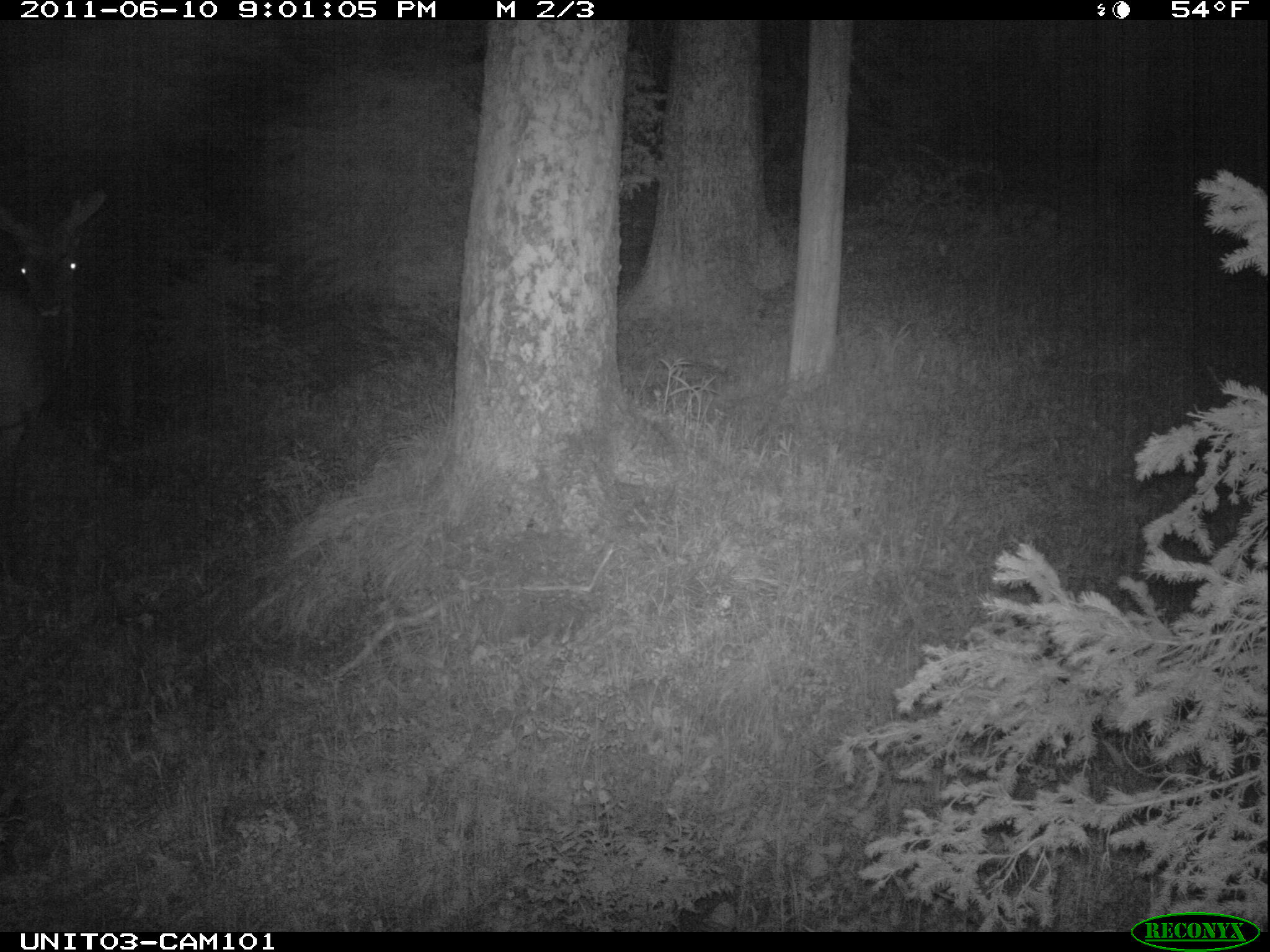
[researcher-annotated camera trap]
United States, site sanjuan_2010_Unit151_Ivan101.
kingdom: Animalia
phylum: Chordata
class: Mammalia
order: Artiodactyla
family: Cervidae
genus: Cervus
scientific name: Cervus elaphus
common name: red deer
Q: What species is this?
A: Cervus elaphus (red deer).